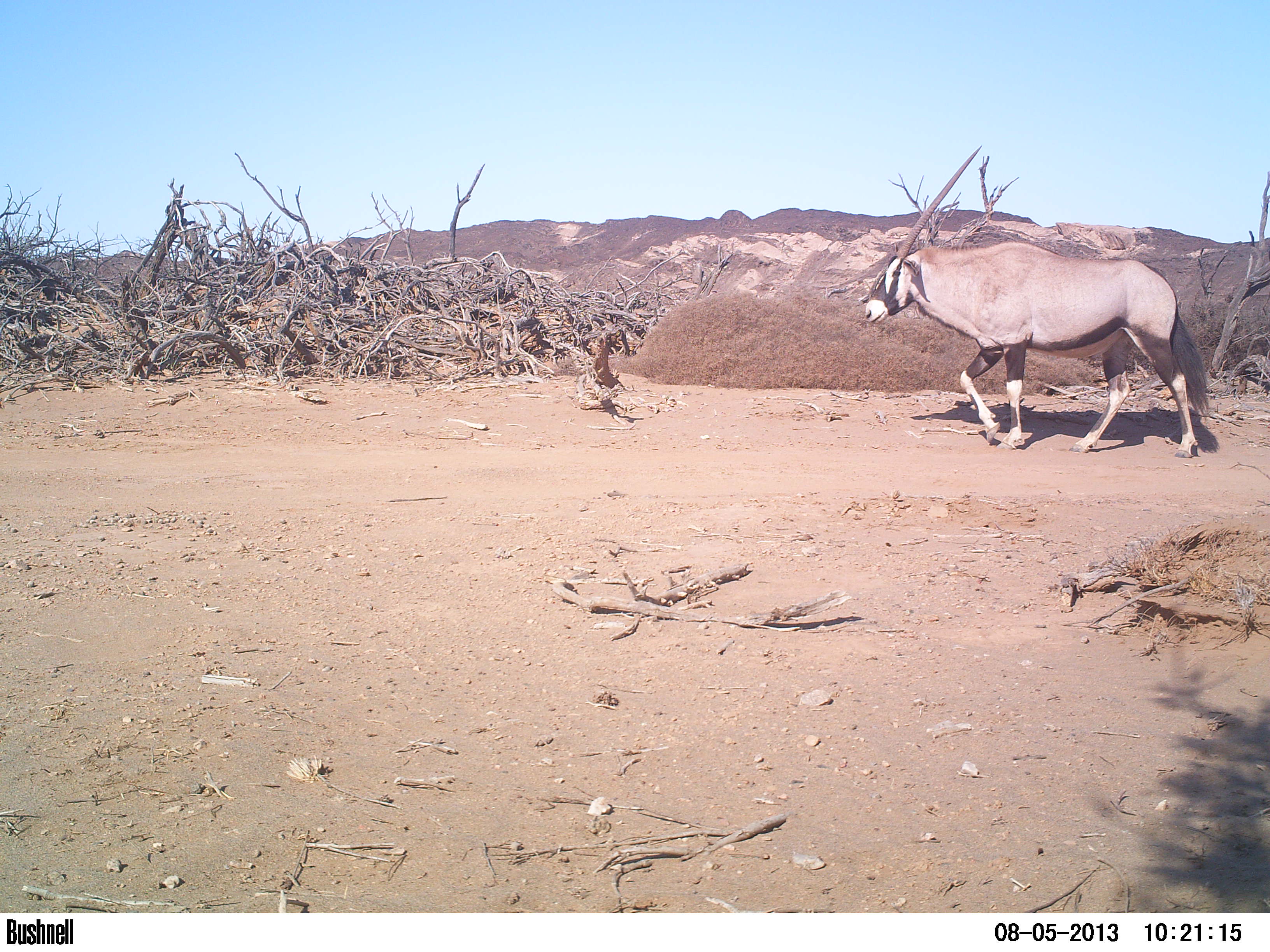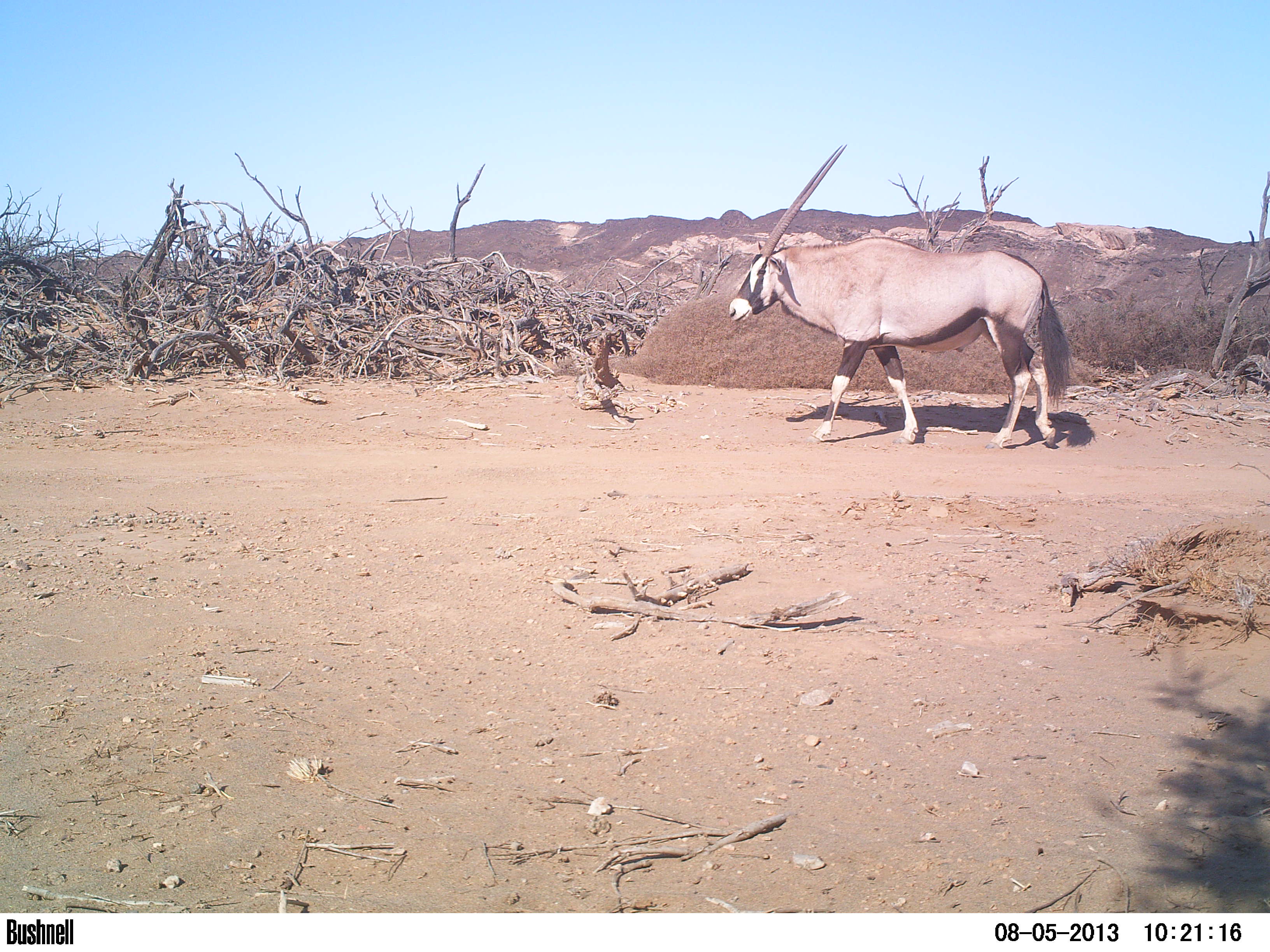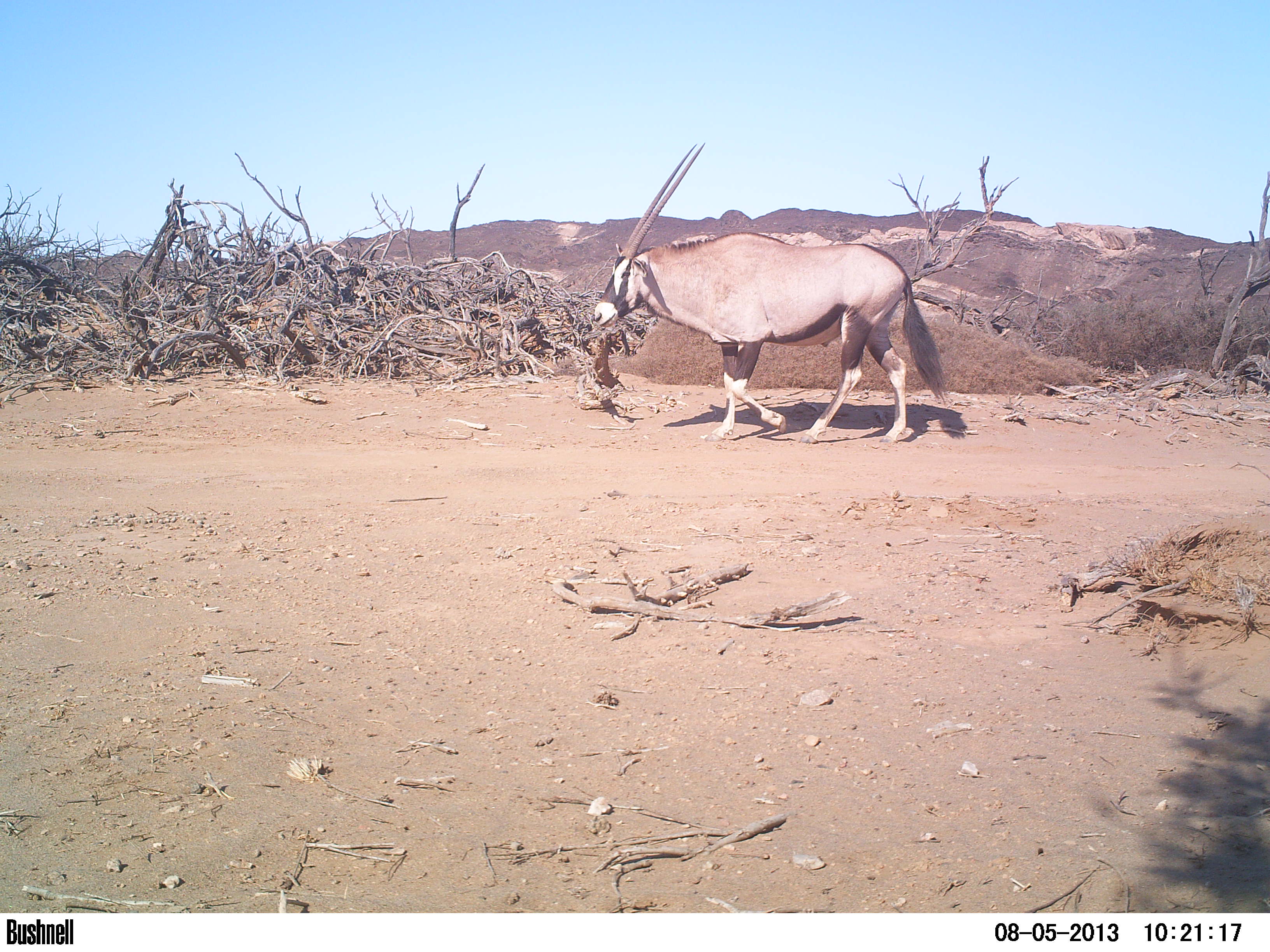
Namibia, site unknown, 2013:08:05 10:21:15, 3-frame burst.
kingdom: Animalia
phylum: Chordata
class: Mammalia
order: Artiodactyla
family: Bovidae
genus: Oryx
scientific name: Oryx gazella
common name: gemsbok